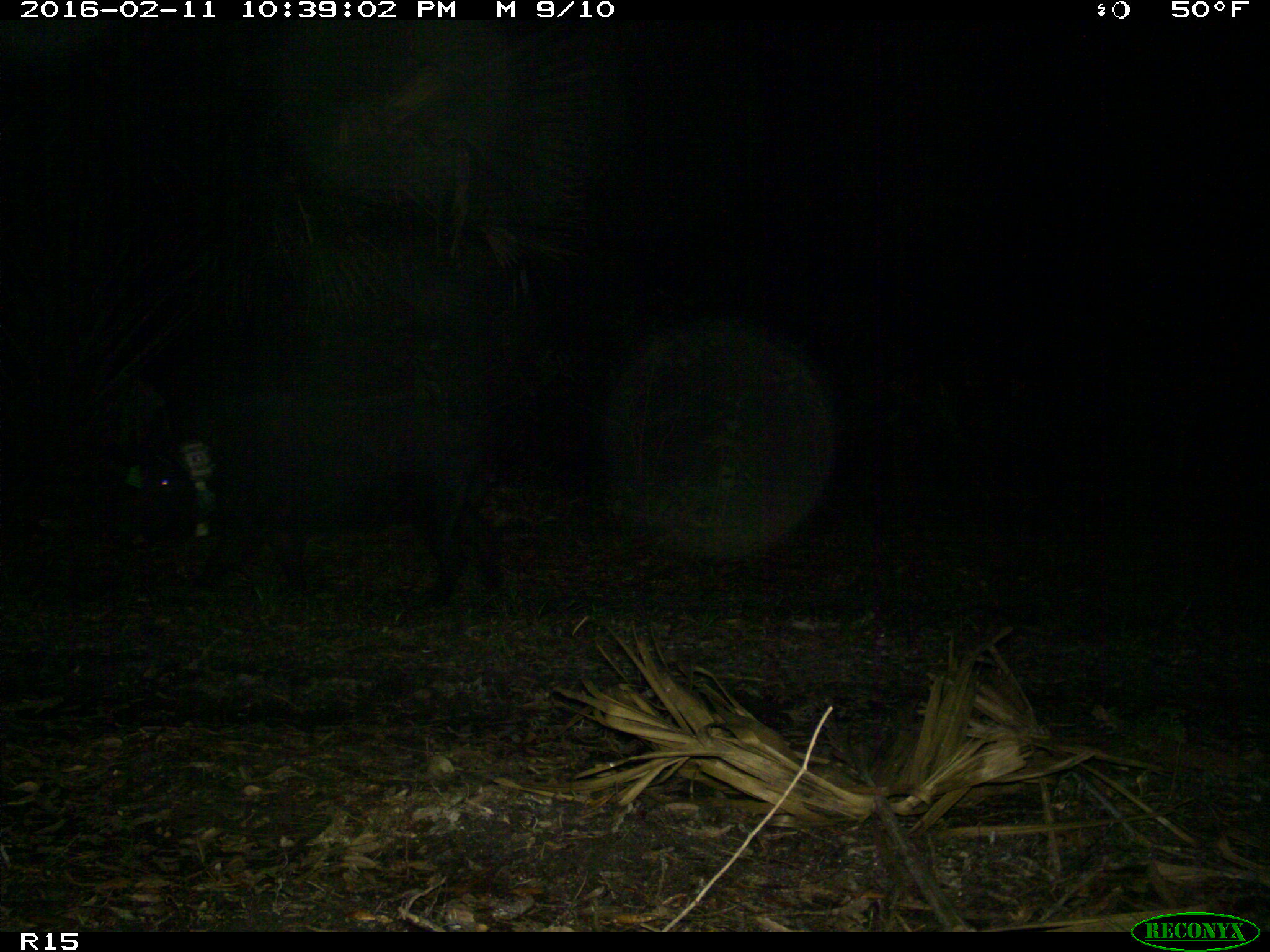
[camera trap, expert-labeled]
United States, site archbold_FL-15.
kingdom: Animalia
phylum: Chordata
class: Mammalia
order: Artiodactyla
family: Suidae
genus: Sus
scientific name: Sus scrofa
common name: wild boar